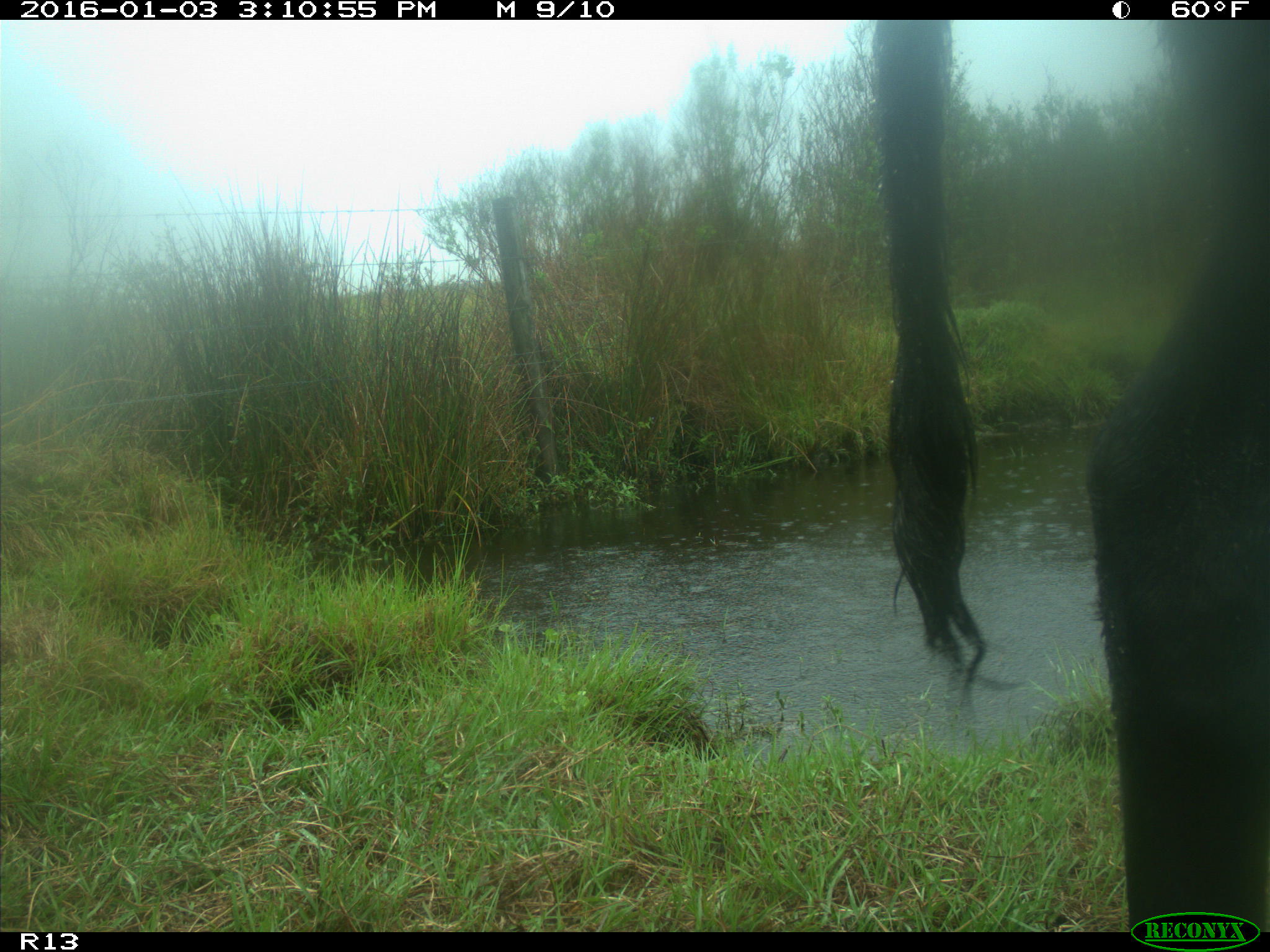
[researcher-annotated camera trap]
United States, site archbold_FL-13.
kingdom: Animalia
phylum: Chordata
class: Mammalia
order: Artiodactyla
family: Bovidae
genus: Bos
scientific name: Bos taurus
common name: domestic cow